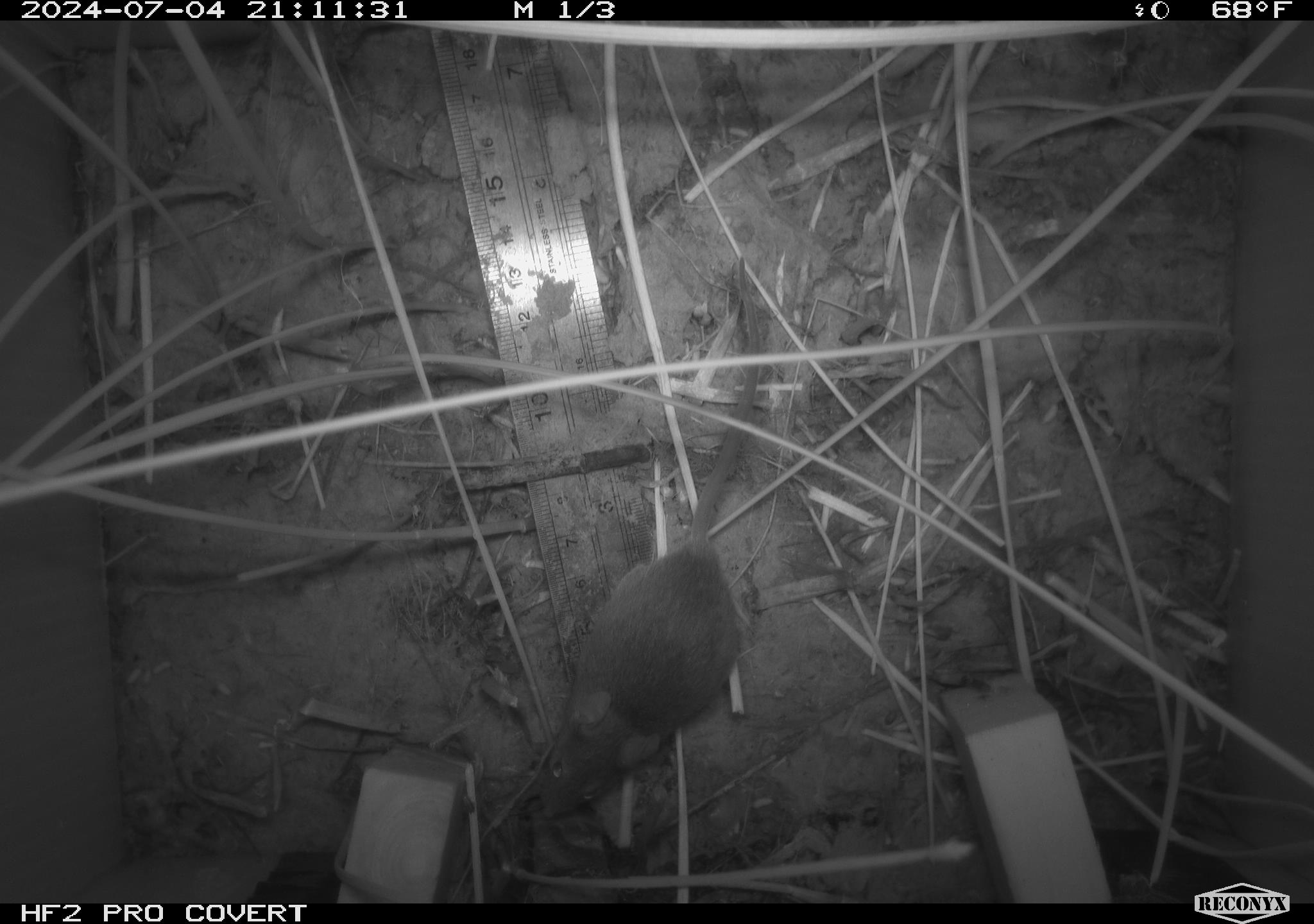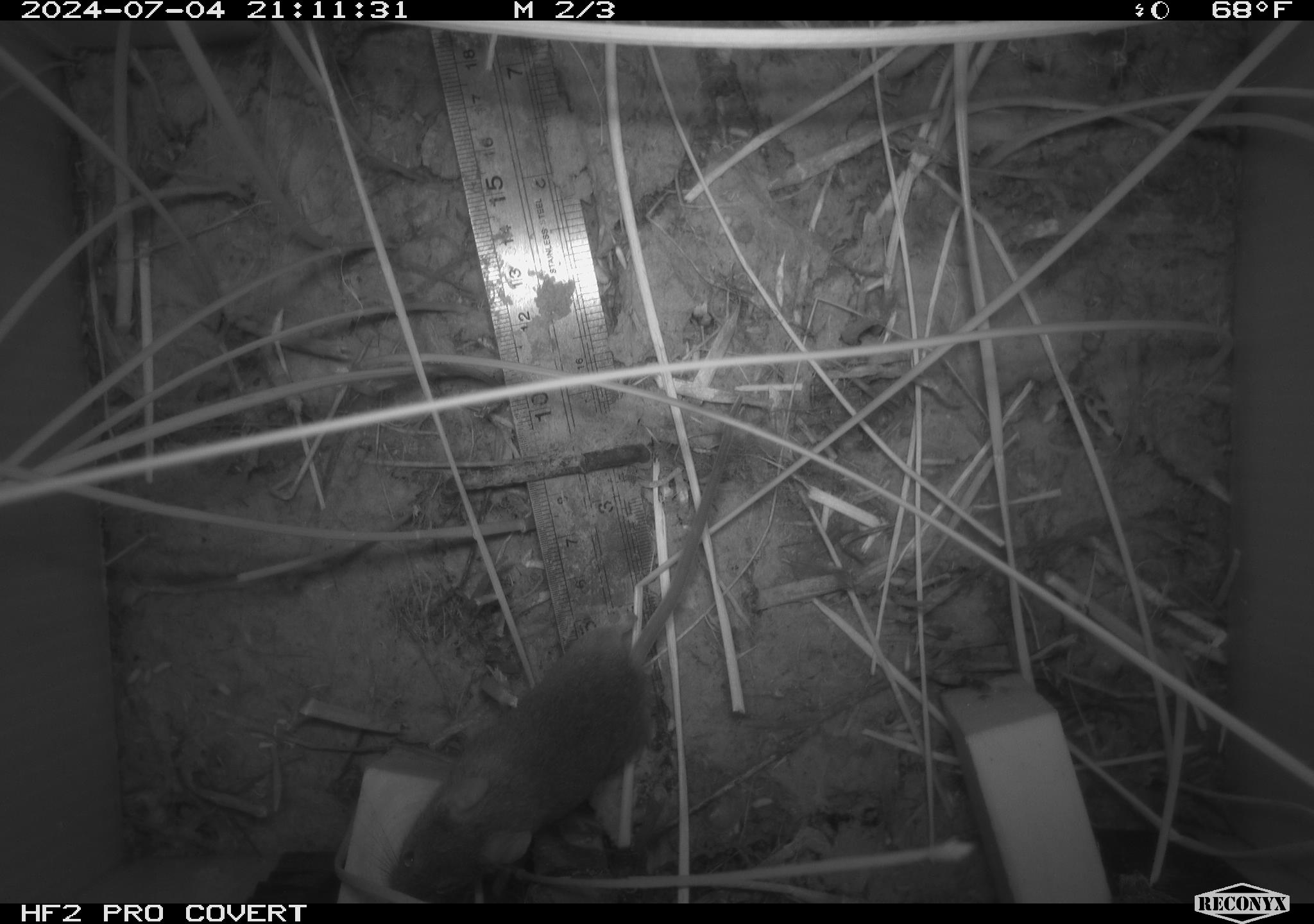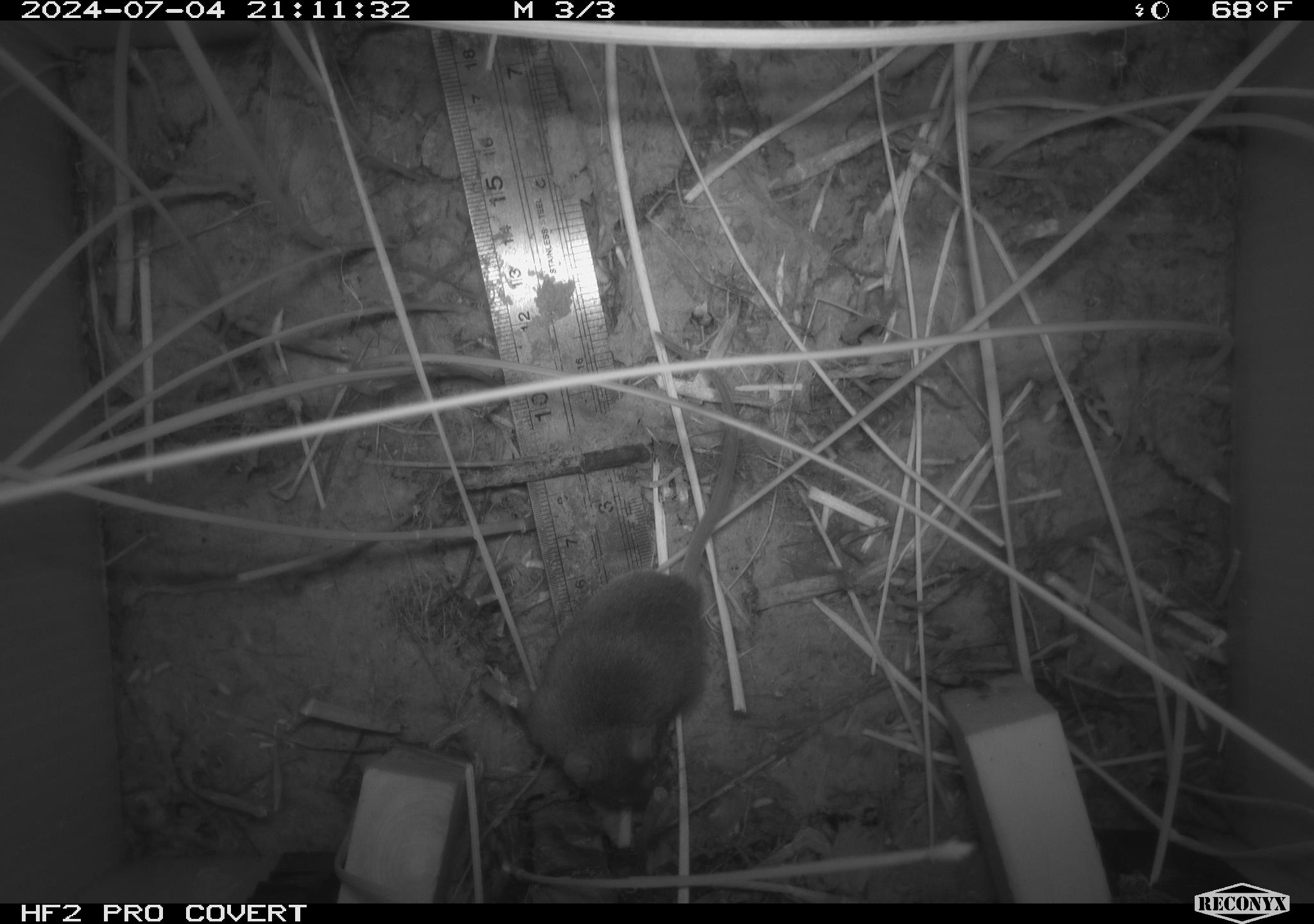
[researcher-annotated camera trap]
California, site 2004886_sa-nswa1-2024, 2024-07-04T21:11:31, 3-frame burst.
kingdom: Animalia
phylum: Chordata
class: Mammalia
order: Rodentia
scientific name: Rodentia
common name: rodent